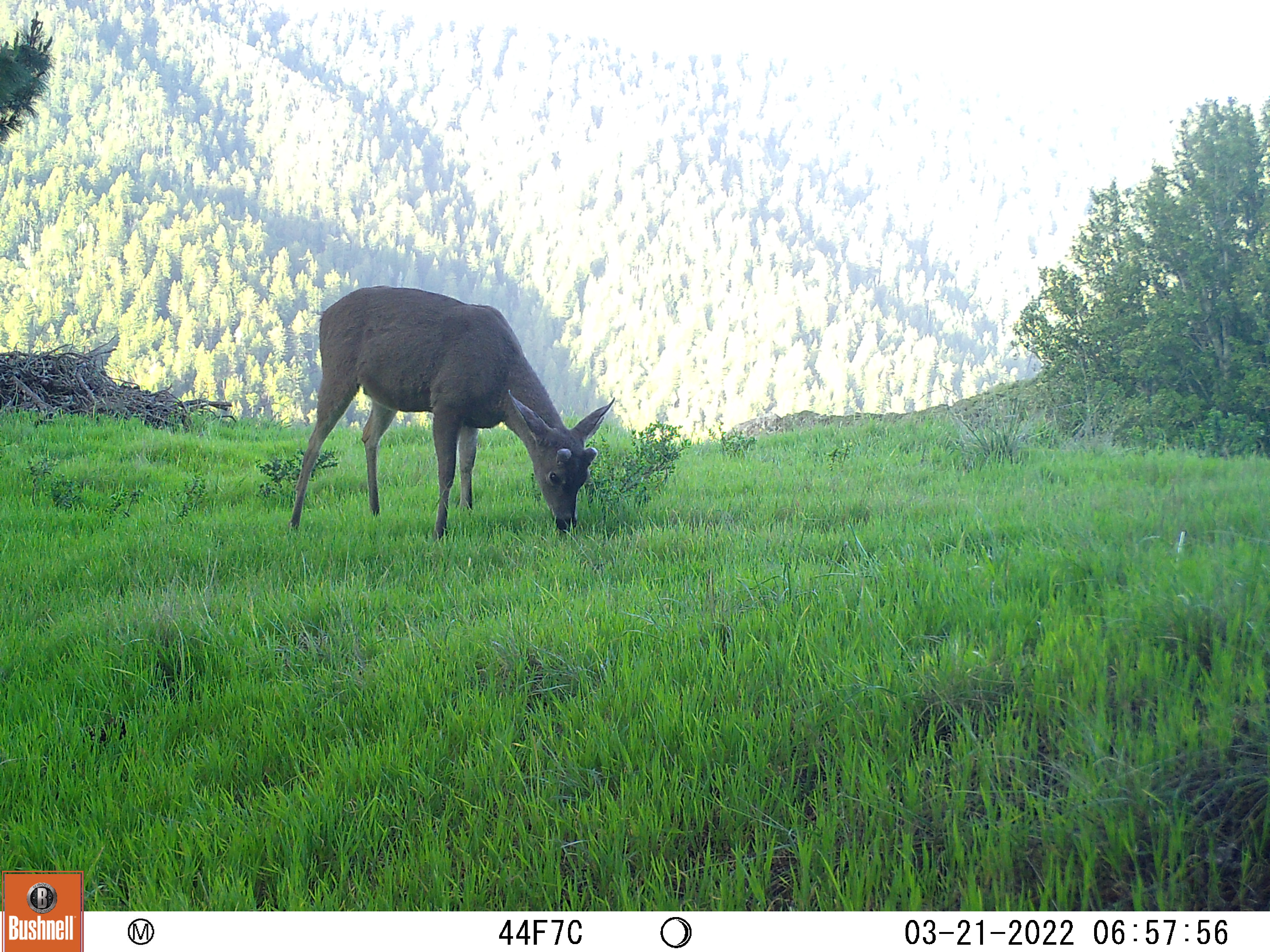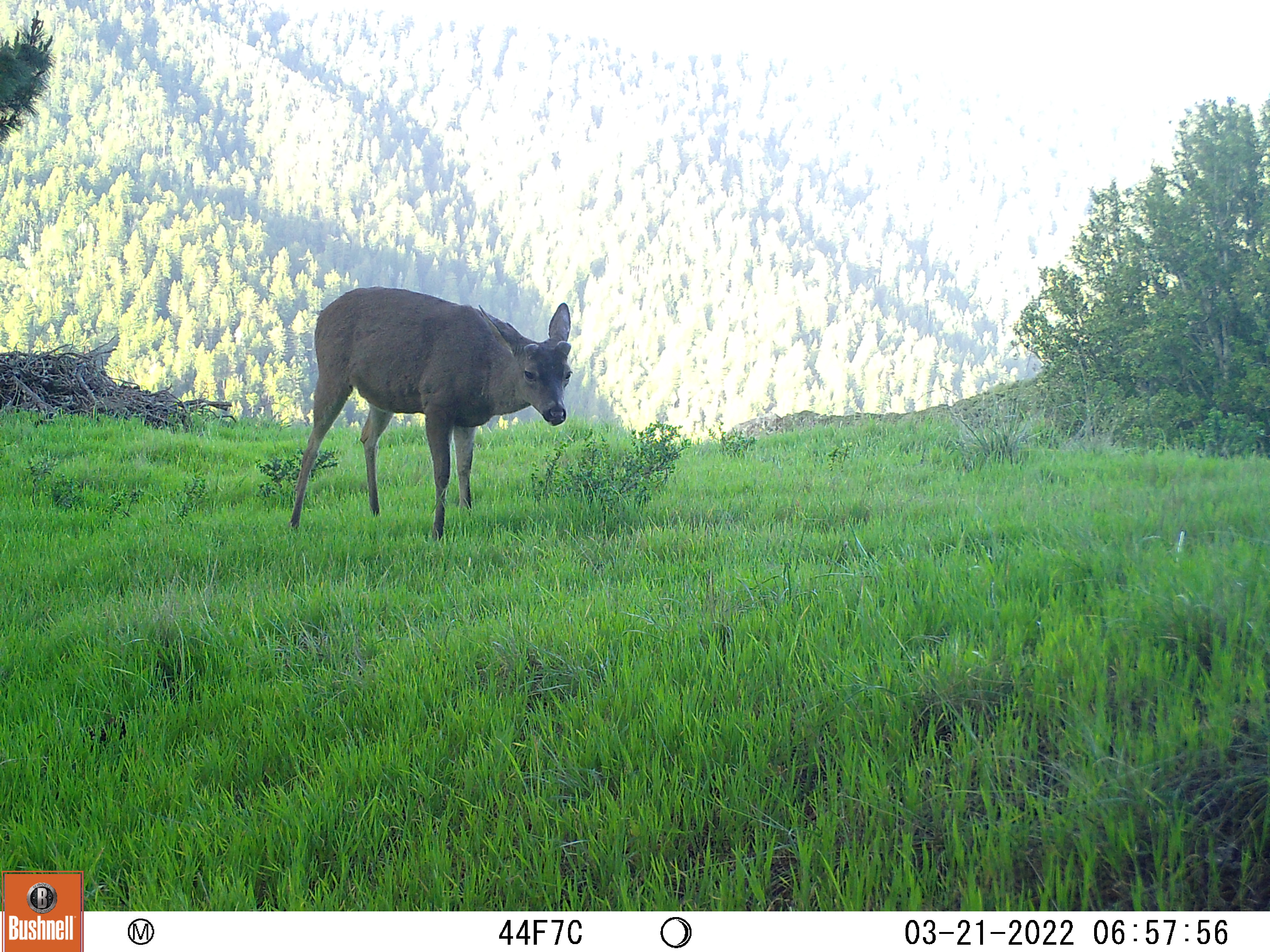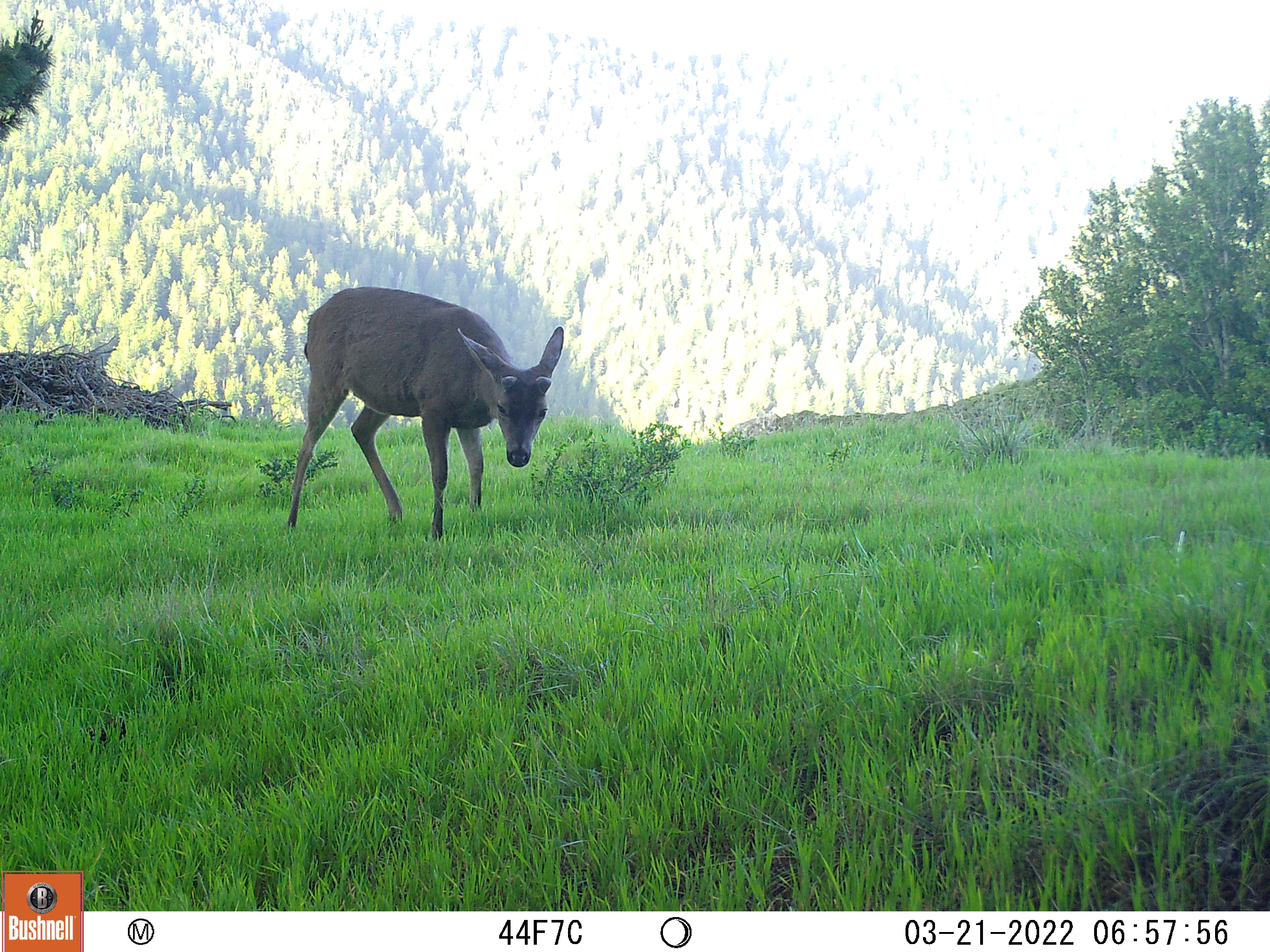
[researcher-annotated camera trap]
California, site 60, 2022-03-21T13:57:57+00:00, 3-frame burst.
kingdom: Animalia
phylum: Chordata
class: Mammalia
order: Artiodactyla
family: Cervidae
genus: Odocoileus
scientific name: Odocoileus hemionus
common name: mule deer